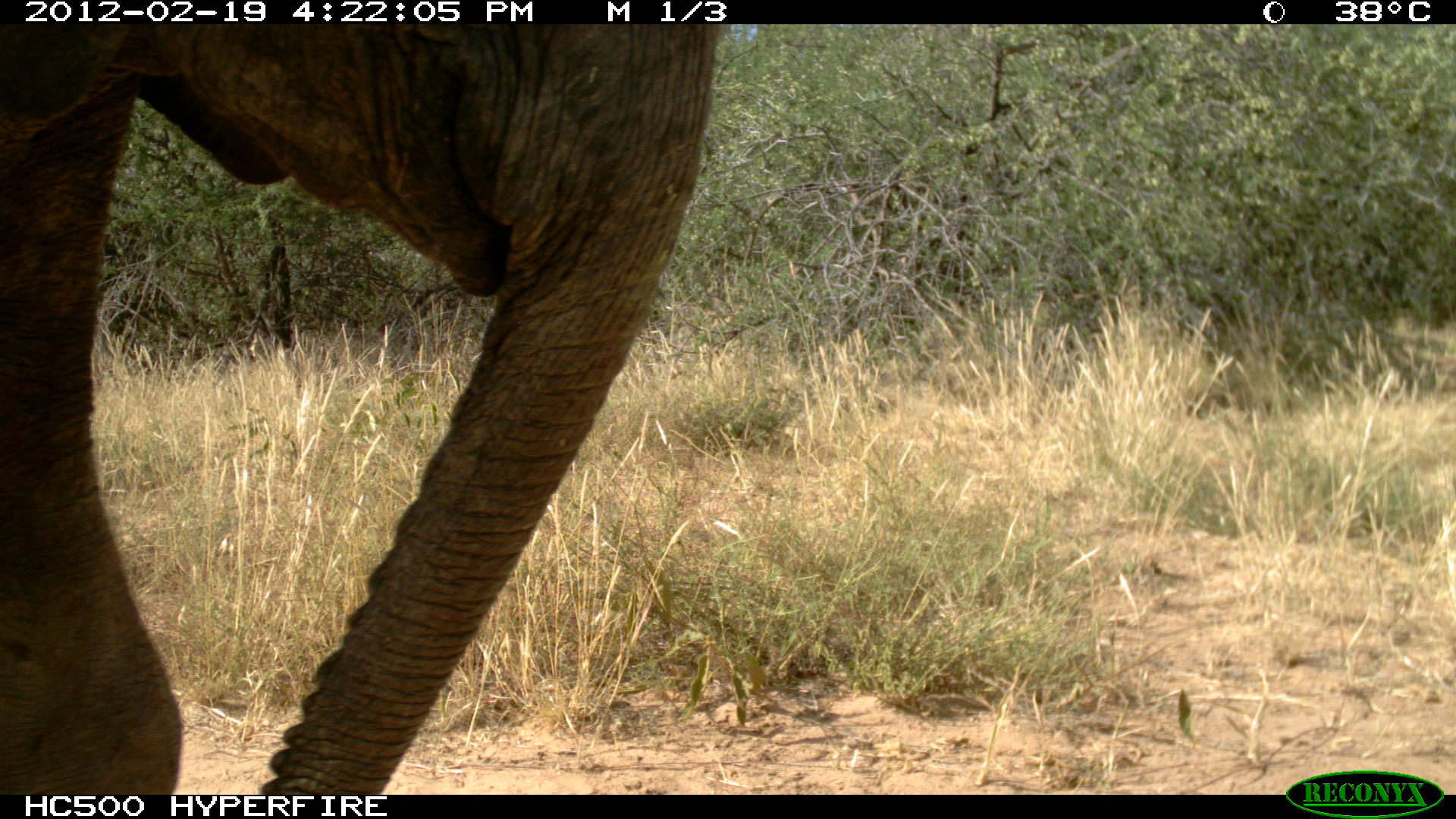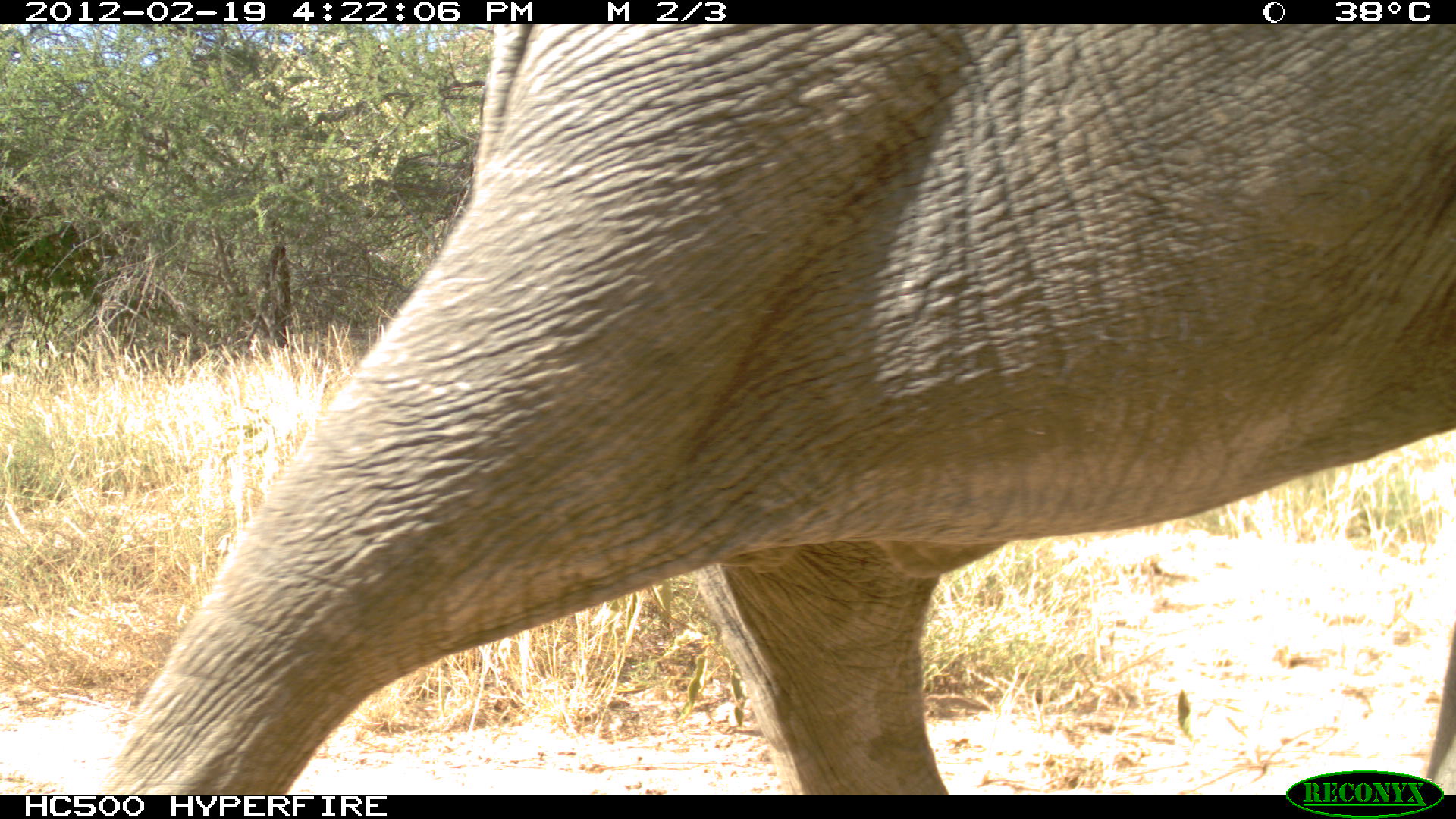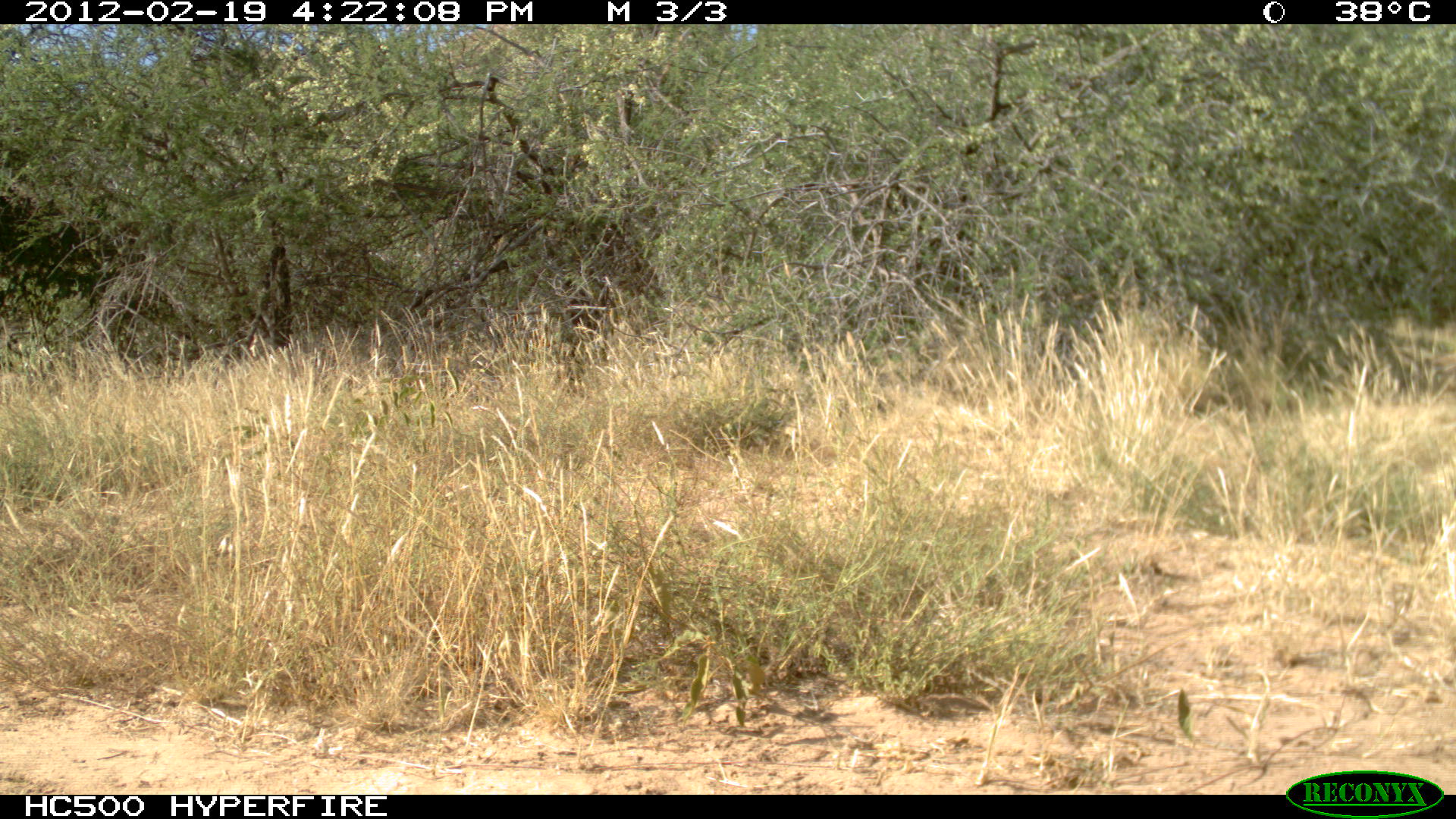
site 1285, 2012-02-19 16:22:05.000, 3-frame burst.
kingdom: Animalia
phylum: Chordata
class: Mammalia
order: Proboscidea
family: Elephantidae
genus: Loxodonta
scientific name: Loxodonta africana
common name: african bush elephant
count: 1